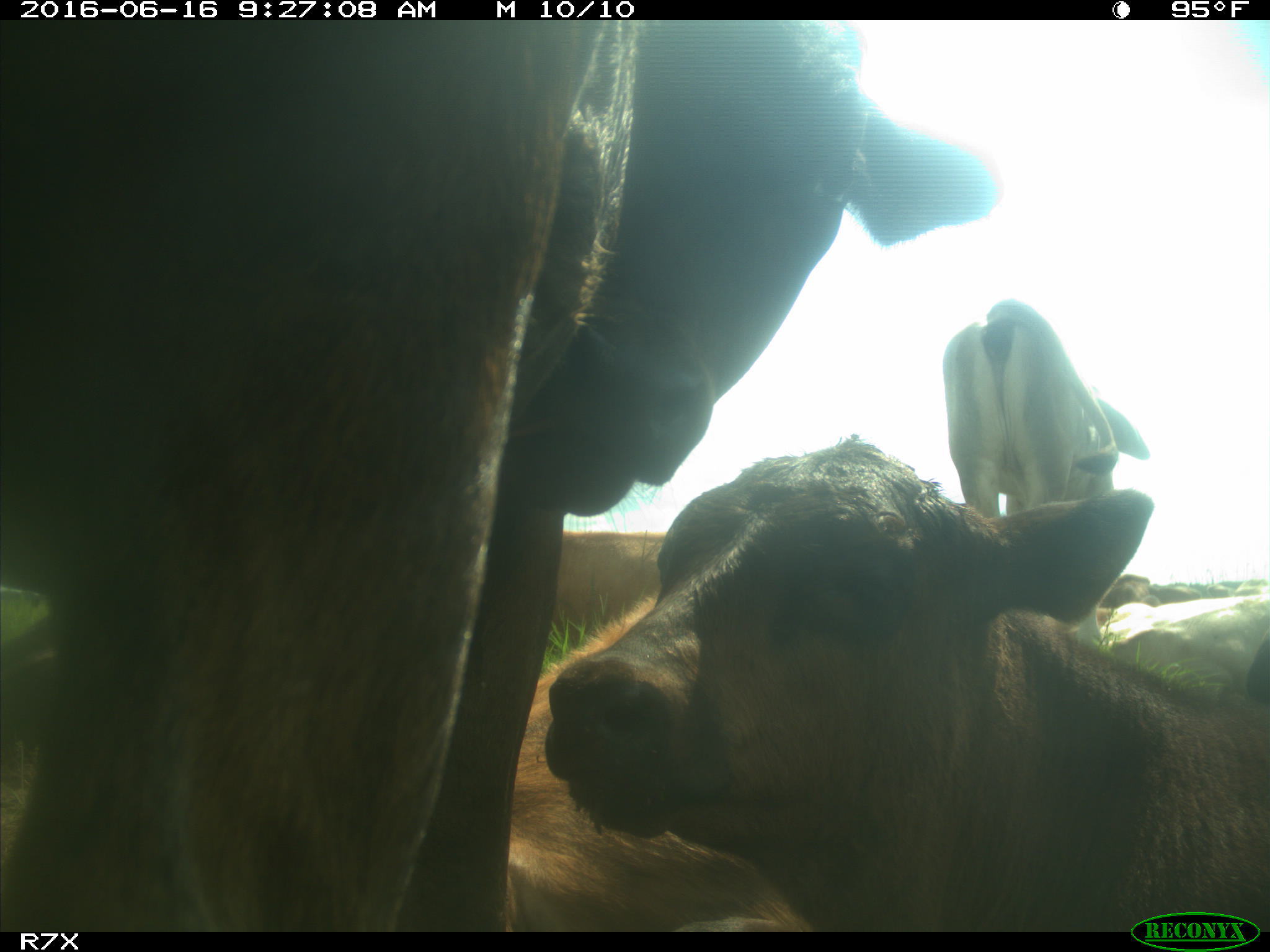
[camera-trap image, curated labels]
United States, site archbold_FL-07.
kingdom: Animalia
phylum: Chordata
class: Mammalia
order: Artiodactyla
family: Bovidae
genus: Bos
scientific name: Bos taurus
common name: domestic cow